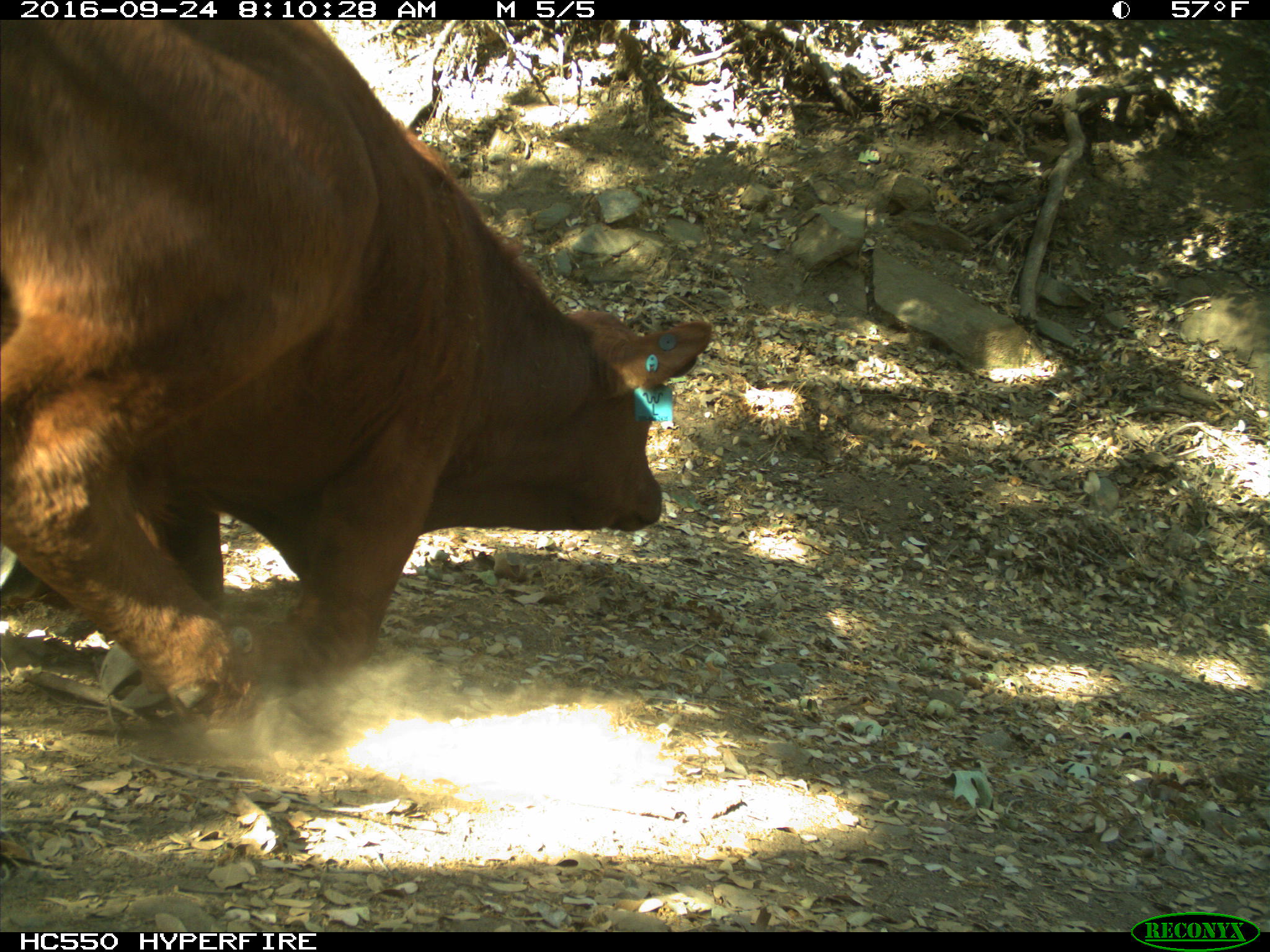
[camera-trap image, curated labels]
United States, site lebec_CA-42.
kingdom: Animalia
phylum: Chordata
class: Mammalia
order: Artiodactyla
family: Bovidae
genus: Bos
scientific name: Bos taurus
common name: domestic cow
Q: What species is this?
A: Bos taurus (domestic cow).